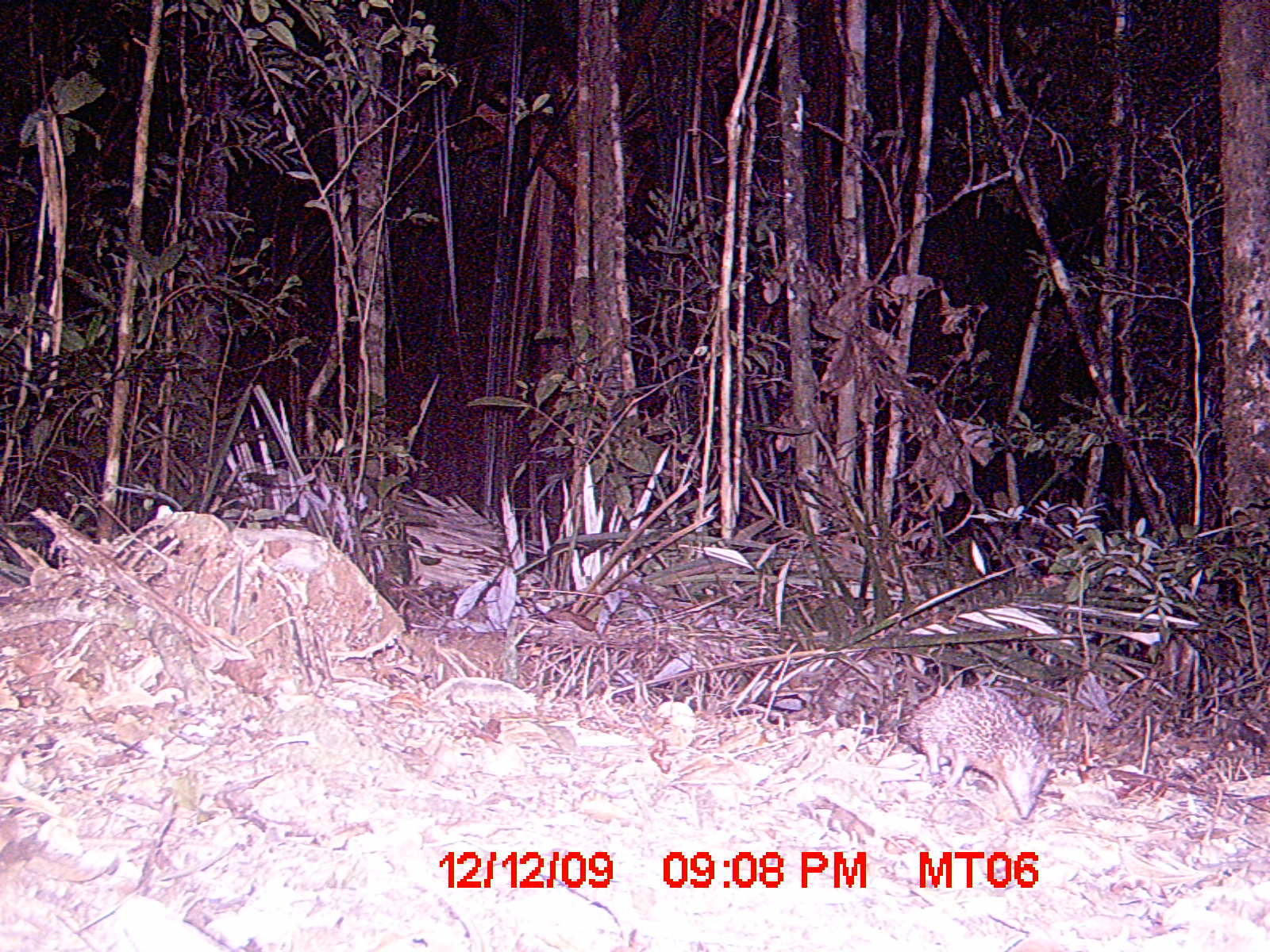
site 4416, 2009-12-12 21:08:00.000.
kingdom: Animalia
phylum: Chordata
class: Mammalia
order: Afrosoricida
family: Tenrecidae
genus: Setifer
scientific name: Setifer setosus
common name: greater hedgehog tenrec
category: setifer sp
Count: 1.